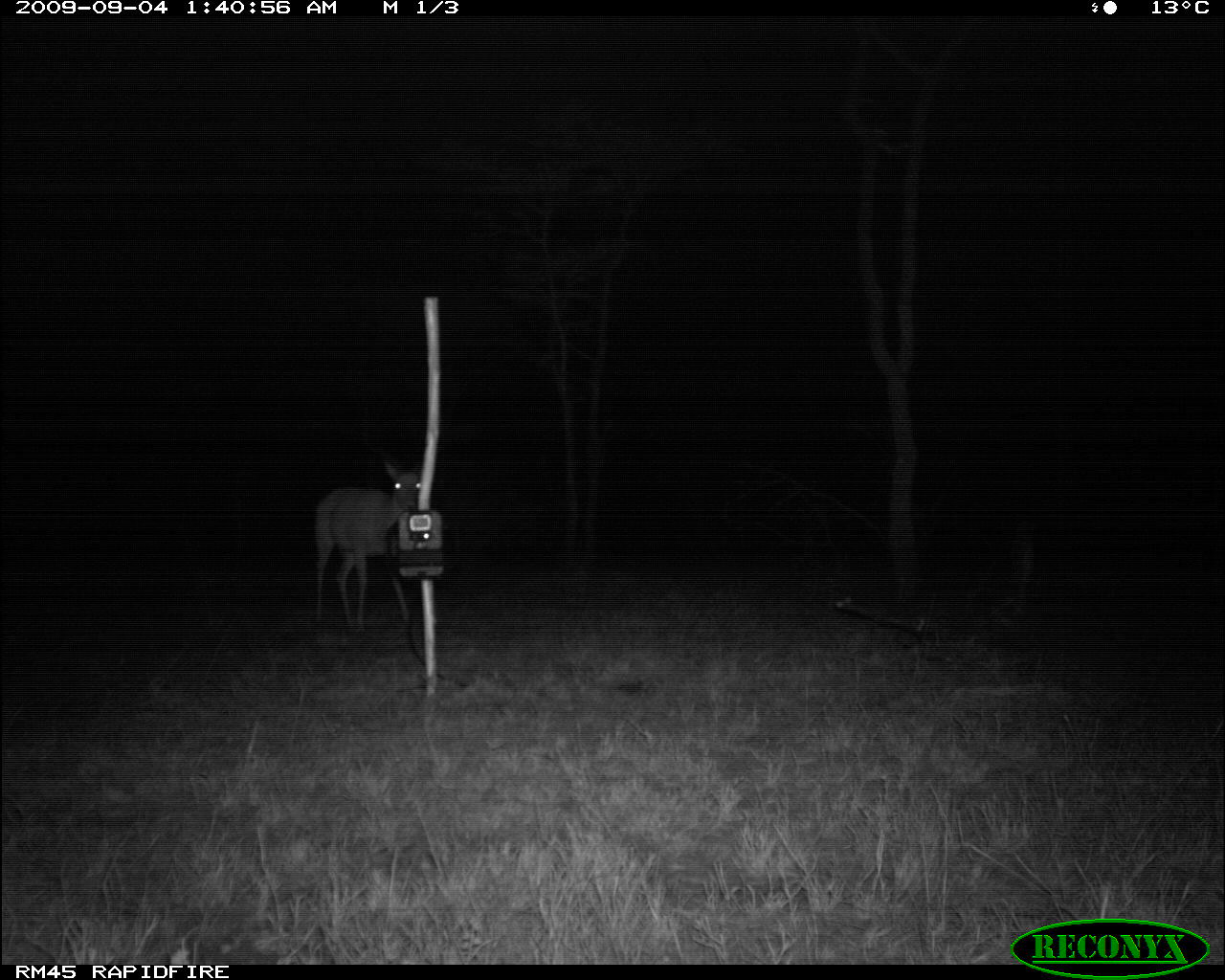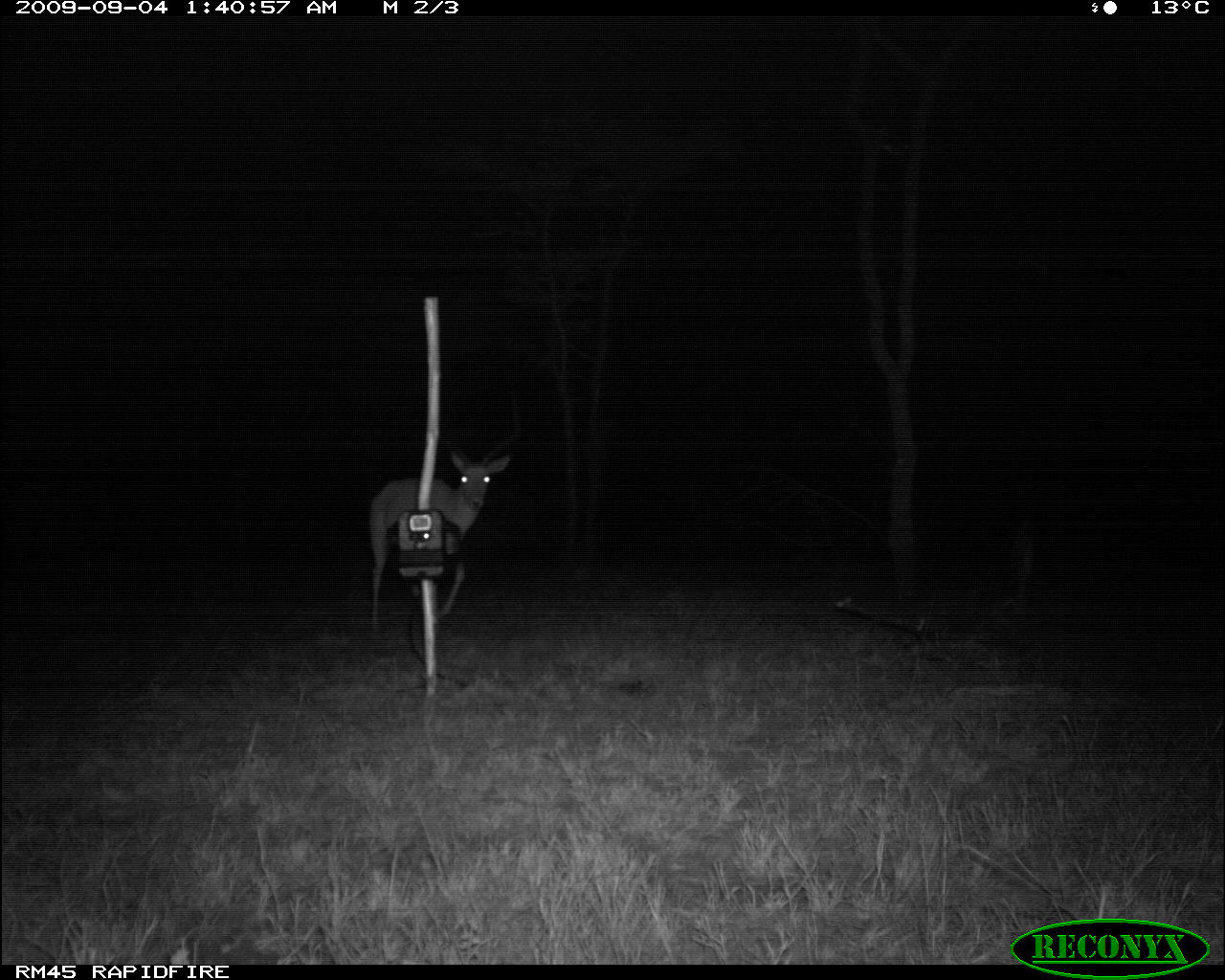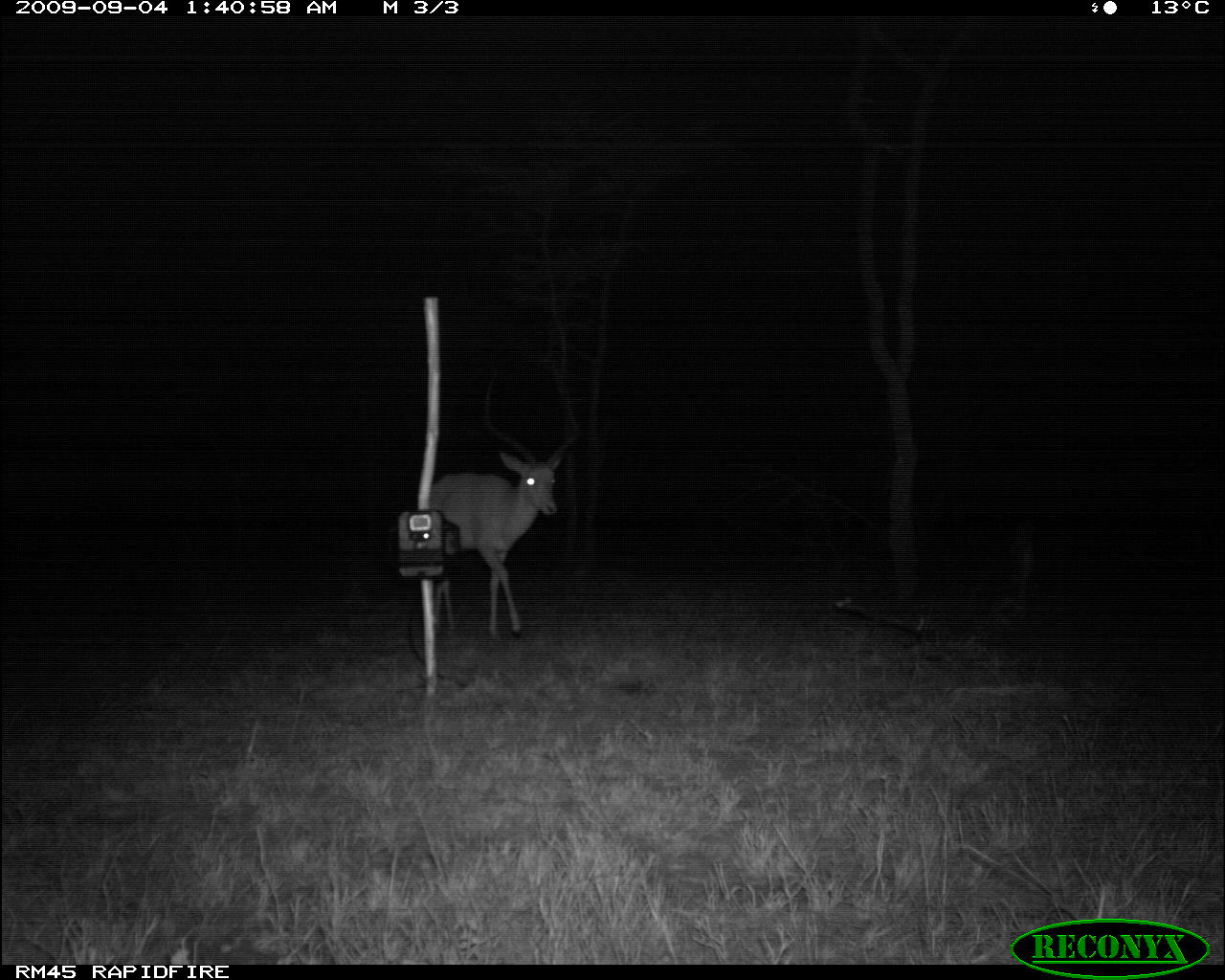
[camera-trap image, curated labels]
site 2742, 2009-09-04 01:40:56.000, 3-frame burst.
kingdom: Animalia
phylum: Chordata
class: Mammalia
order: Artiodactyla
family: Bovidae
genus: Aepyceros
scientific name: Aepyceros melampus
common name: impala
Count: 1.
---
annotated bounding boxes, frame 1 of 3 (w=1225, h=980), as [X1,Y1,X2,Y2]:
aepyceros melampus: [308,456,422,635]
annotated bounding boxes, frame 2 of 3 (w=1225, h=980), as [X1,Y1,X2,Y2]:
aepyceros melampus: [366,380,522,635]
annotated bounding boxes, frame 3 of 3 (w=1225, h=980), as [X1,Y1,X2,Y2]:
aepyceros melampus: [423,368,582,642]